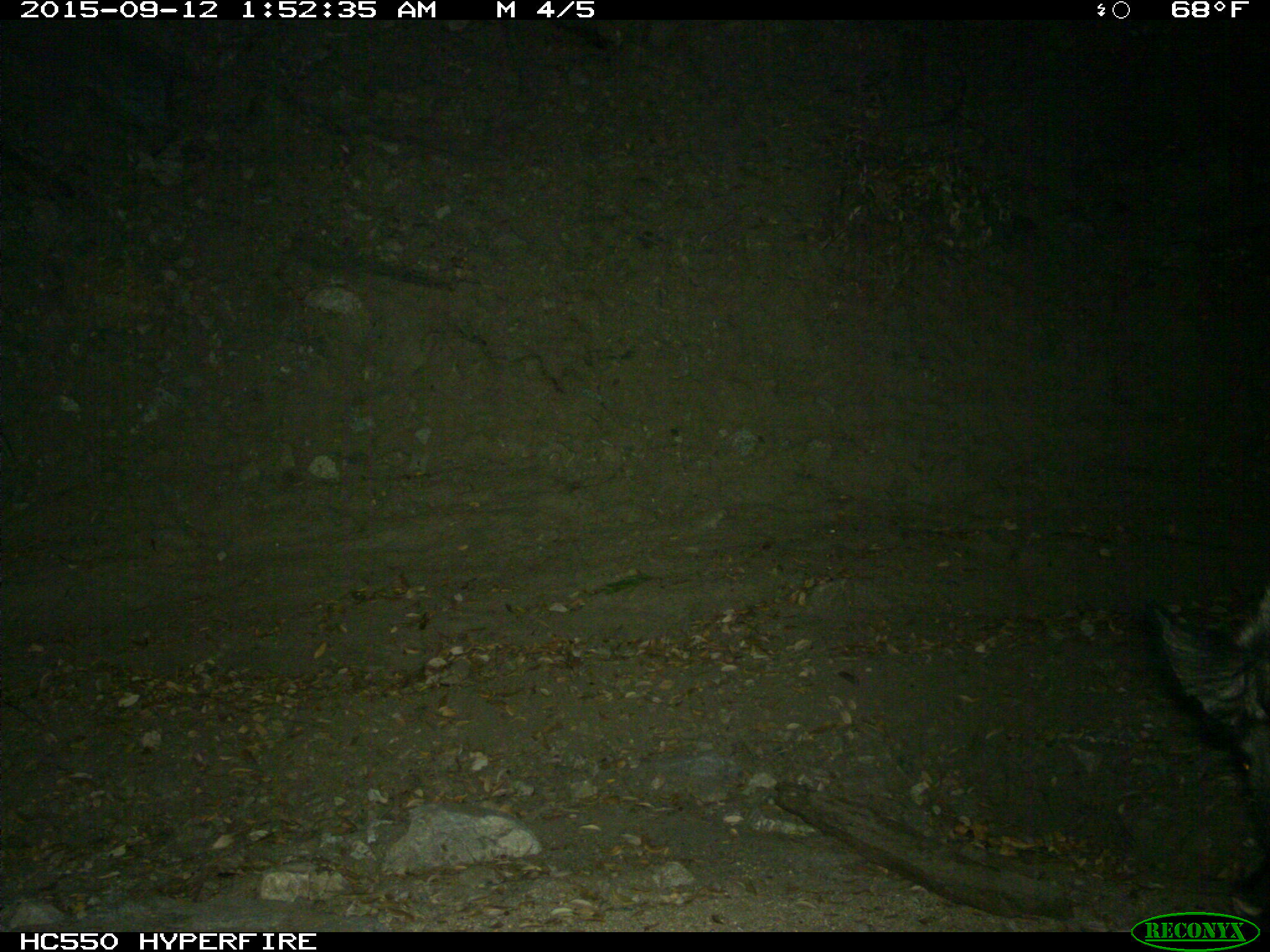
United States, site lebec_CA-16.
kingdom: Animalia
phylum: Chordata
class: Mammalia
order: Artiodactyla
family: Suidae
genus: Sus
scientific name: Sus scrofa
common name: wild boar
Sus scrofa (wild boar).